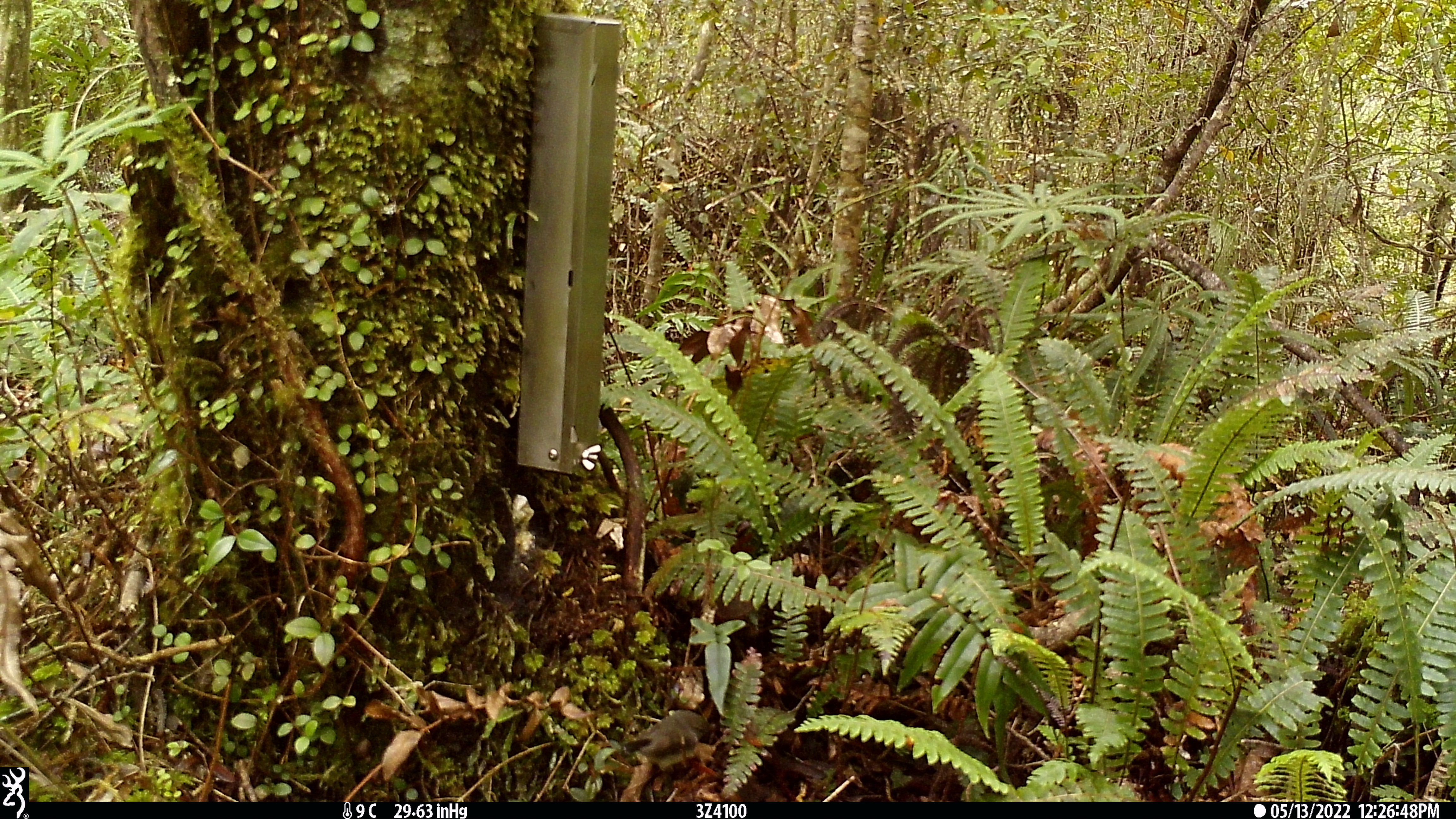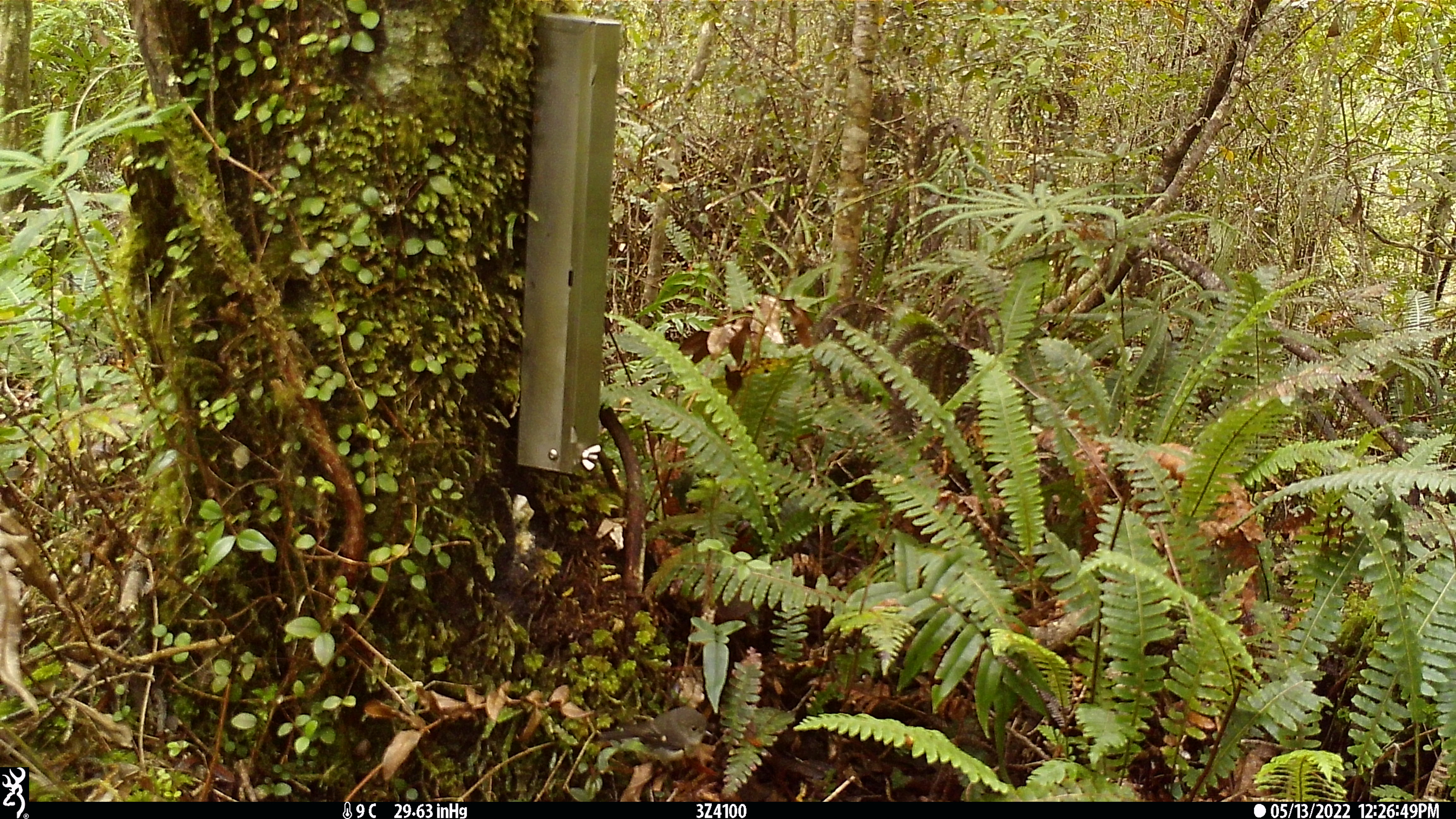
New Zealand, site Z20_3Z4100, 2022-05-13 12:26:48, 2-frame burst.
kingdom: Animalia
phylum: Chordata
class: Aves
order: Passeriformes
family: Petroicidae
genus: Petroica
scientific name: Petroica macrocephala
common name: tomtit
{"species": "tomtit (Petroica macrocephala)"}